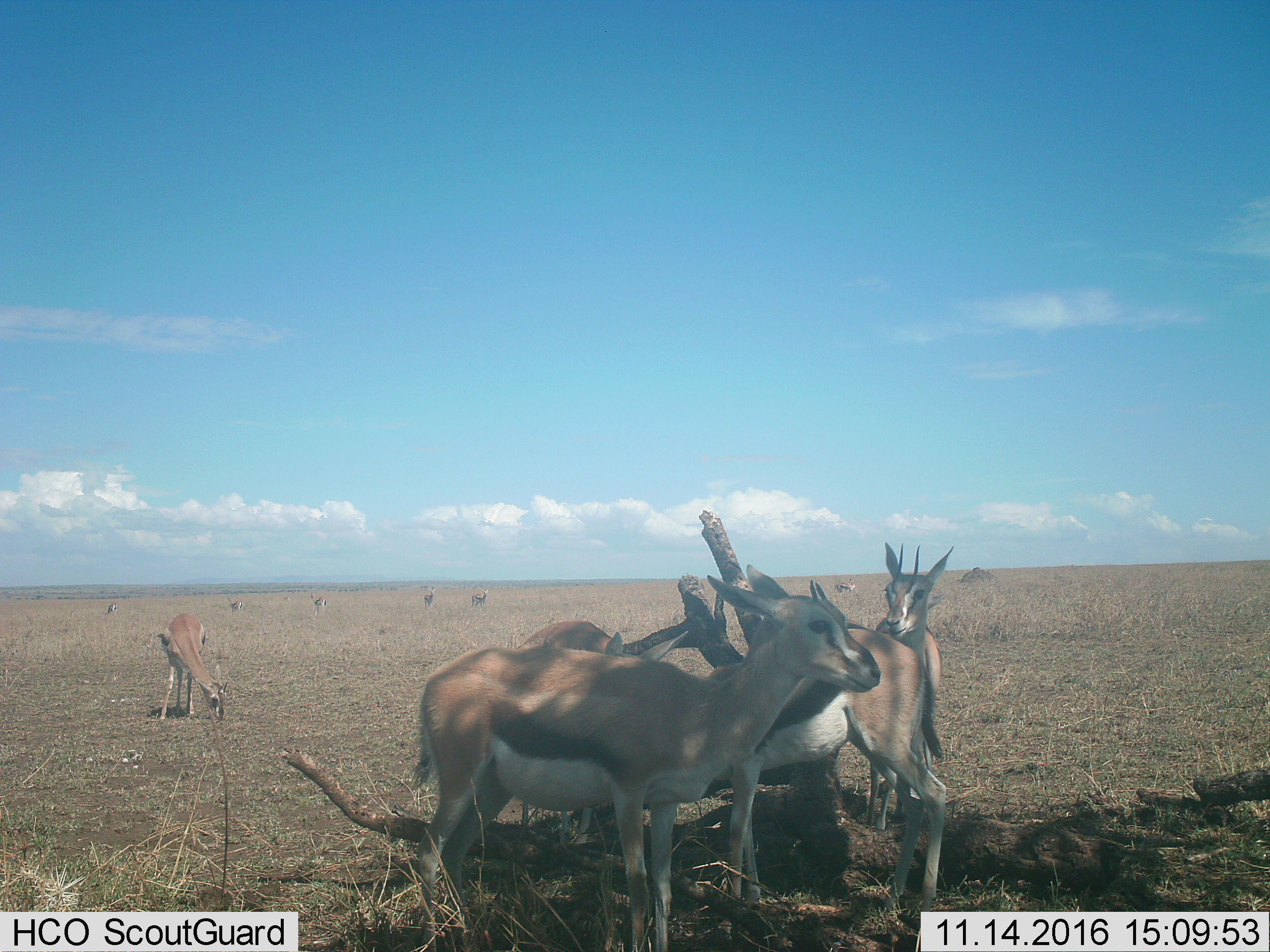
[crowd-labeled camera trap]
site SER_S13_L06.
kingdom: Animalia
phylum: Chordata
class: Mammalia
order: Artiodactyla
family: Bovidae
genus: Eudorcas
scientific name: Eudorcas thomsonii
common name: thomson's gazelle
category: gazellethomsons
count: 11-50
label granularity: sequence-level